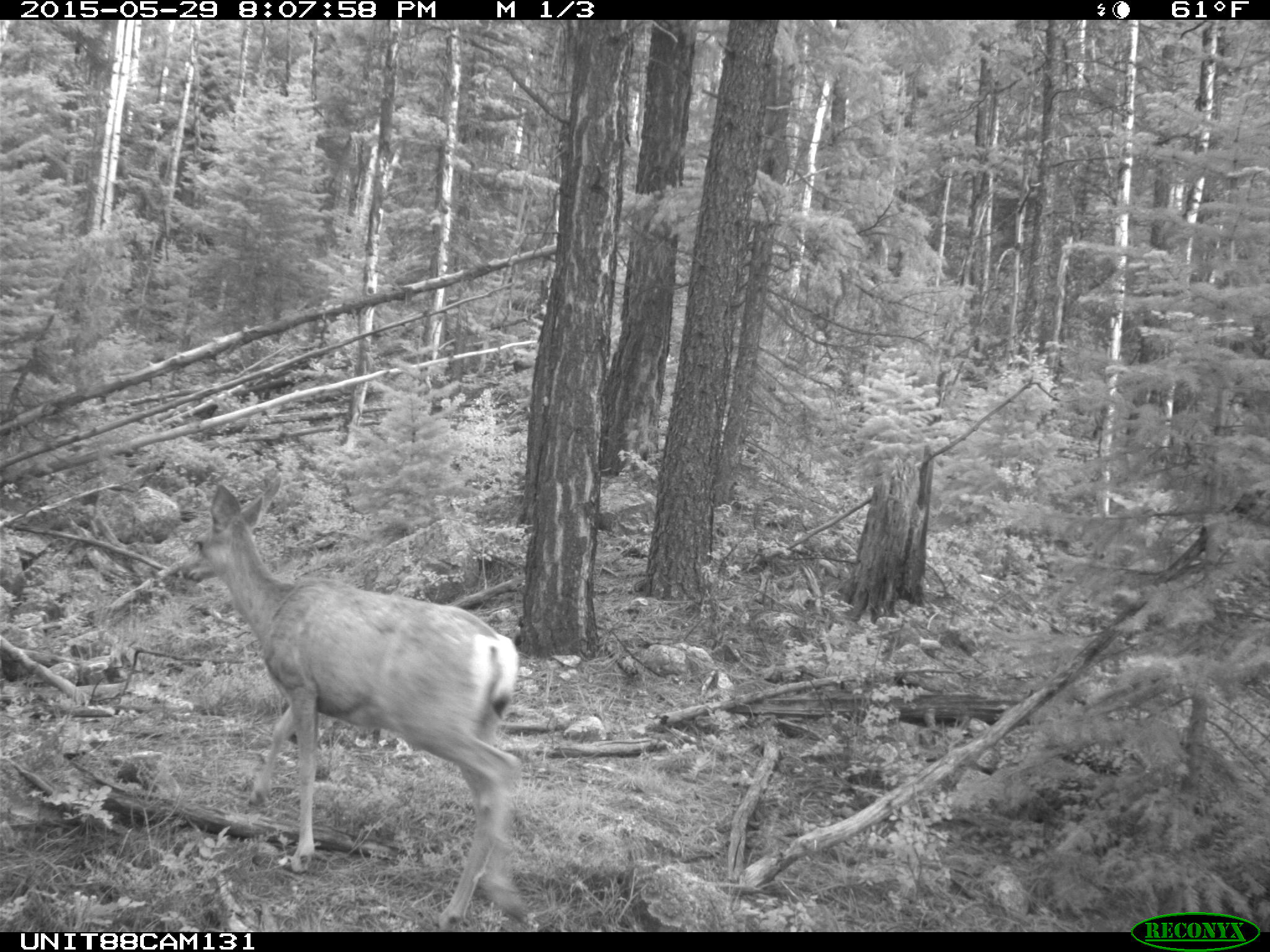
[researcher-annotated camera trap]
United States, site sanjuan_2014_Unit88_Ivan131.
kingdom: Animalia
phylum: Chordata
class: Mammalia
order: Artiodactyla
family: Cervidae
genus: Odocoileus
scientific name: Odocoileus hemionus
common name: mule deer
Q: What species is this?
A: Odocoileus hemionus (mule deer).